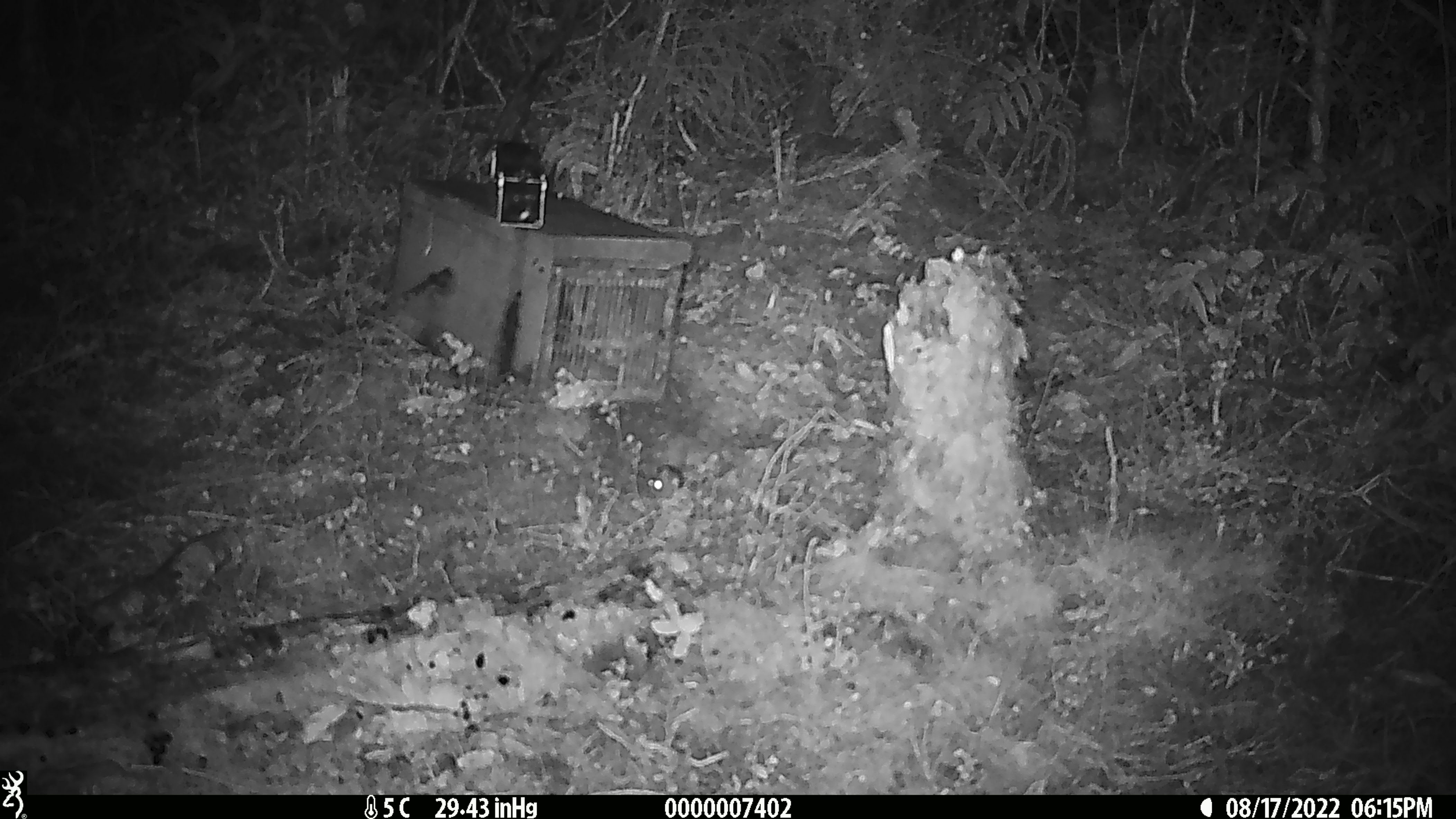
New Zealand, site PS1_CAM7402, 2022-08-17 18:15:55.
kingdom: Animalia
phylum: Chordata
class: Mammalia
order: Rodentia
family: Muridae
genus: Mus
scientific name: Mus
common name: mouse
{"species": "mouse (Mus)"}